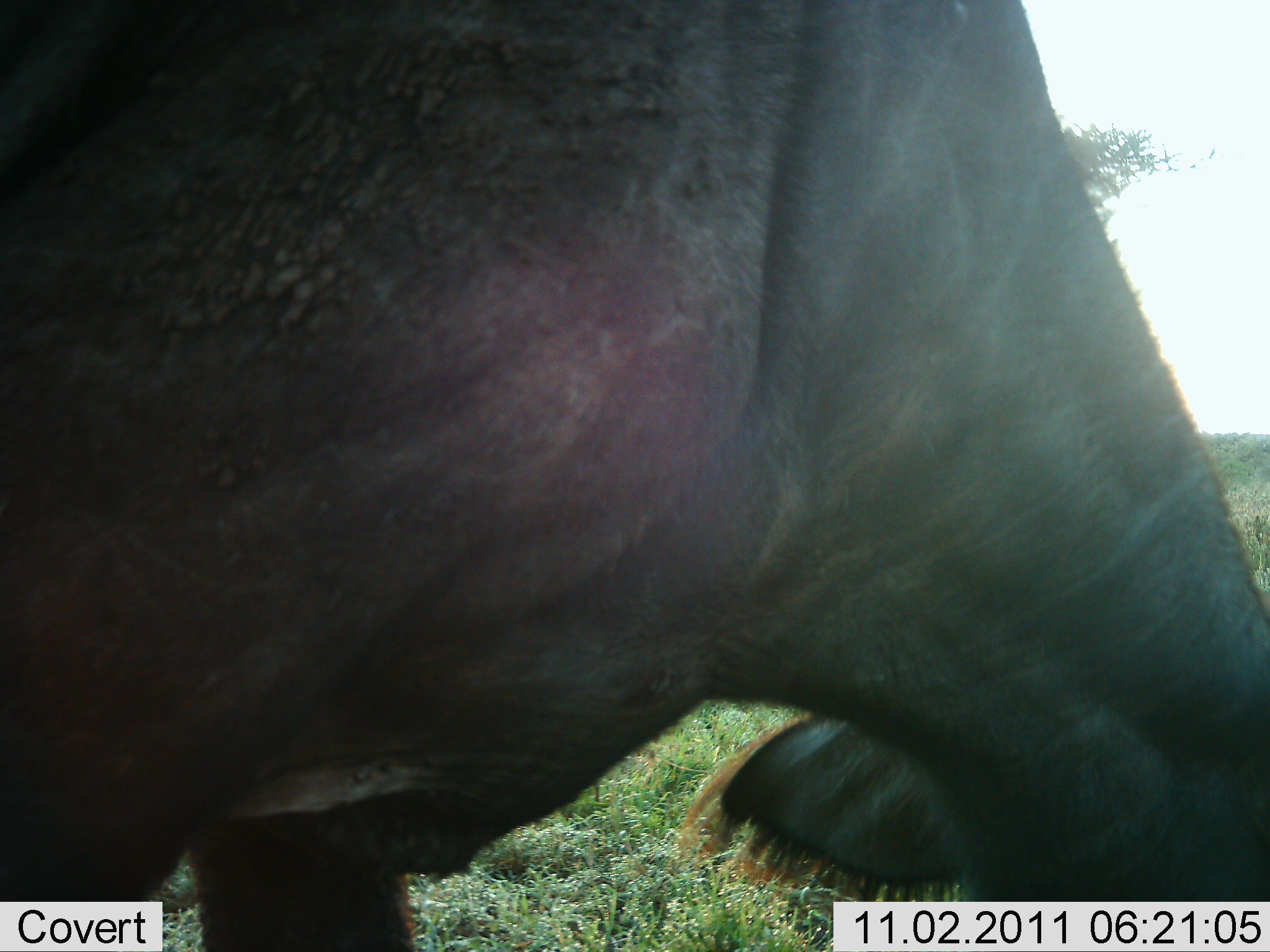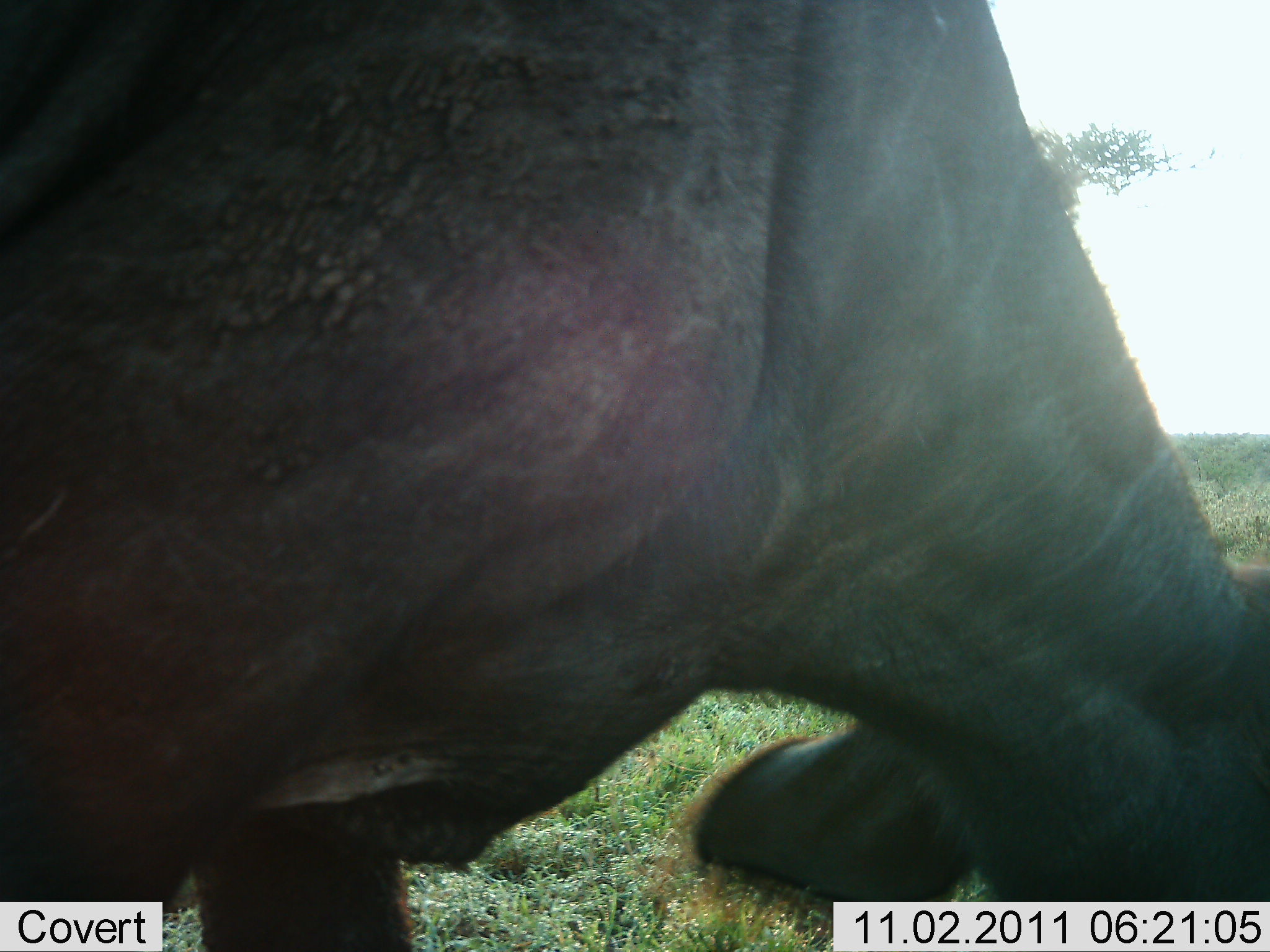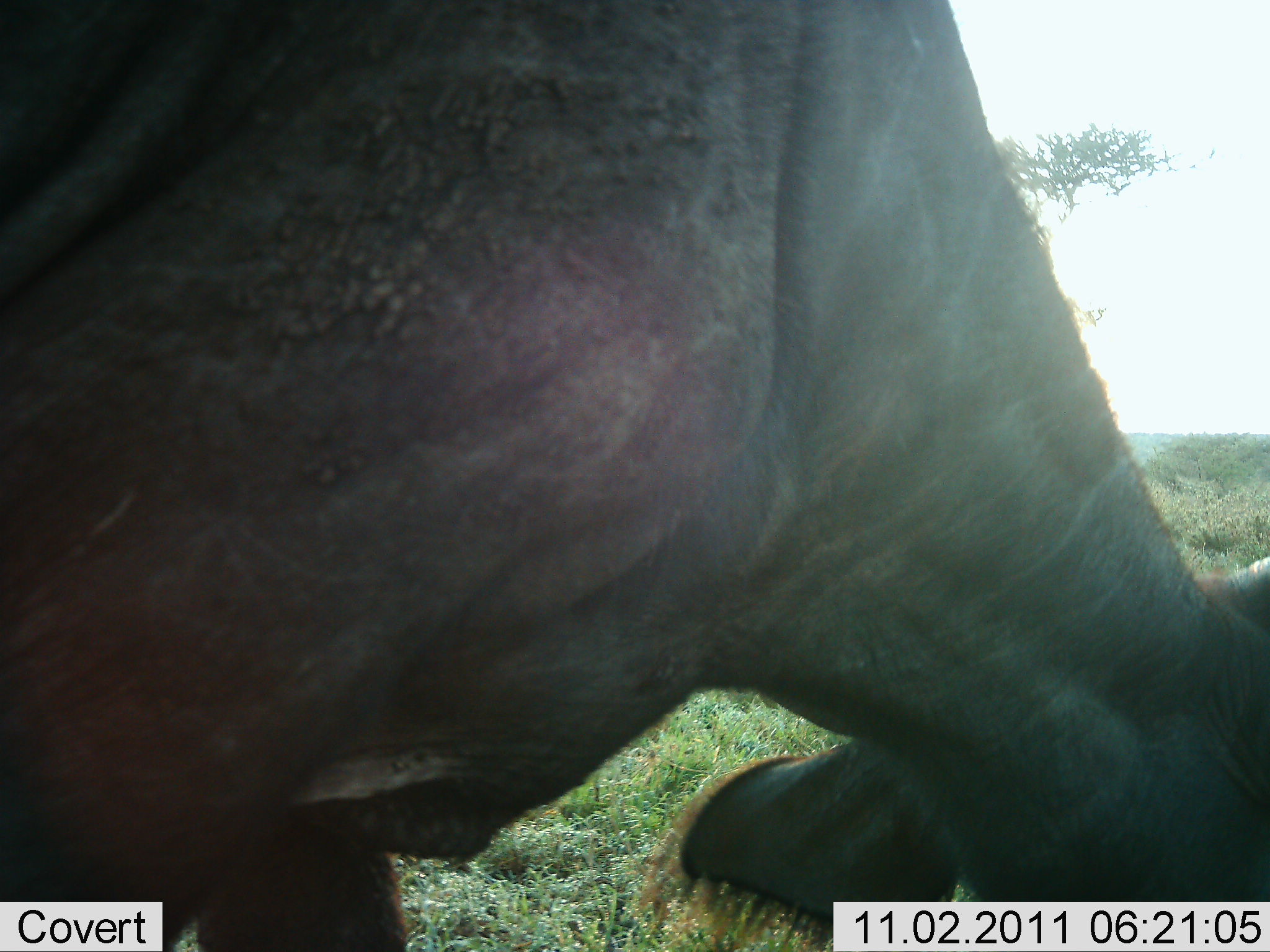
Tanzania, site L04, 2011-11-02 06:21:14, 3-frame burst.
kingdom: Animalia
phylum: Chordata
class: Mammalia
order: Artiodactyla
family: Bovidae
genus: Connochaetes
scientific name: Connochaetes taurinus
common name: blue wildebeest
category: wildebeest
Wildebeest (blue wildebeest) (Connochaetes taurinus), count 1. Behavior (volunteer vote fractions): standing 54%, resting 0%, moving 15%, interacting 0%. Young present (vote fraction): 0%. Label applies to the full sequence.